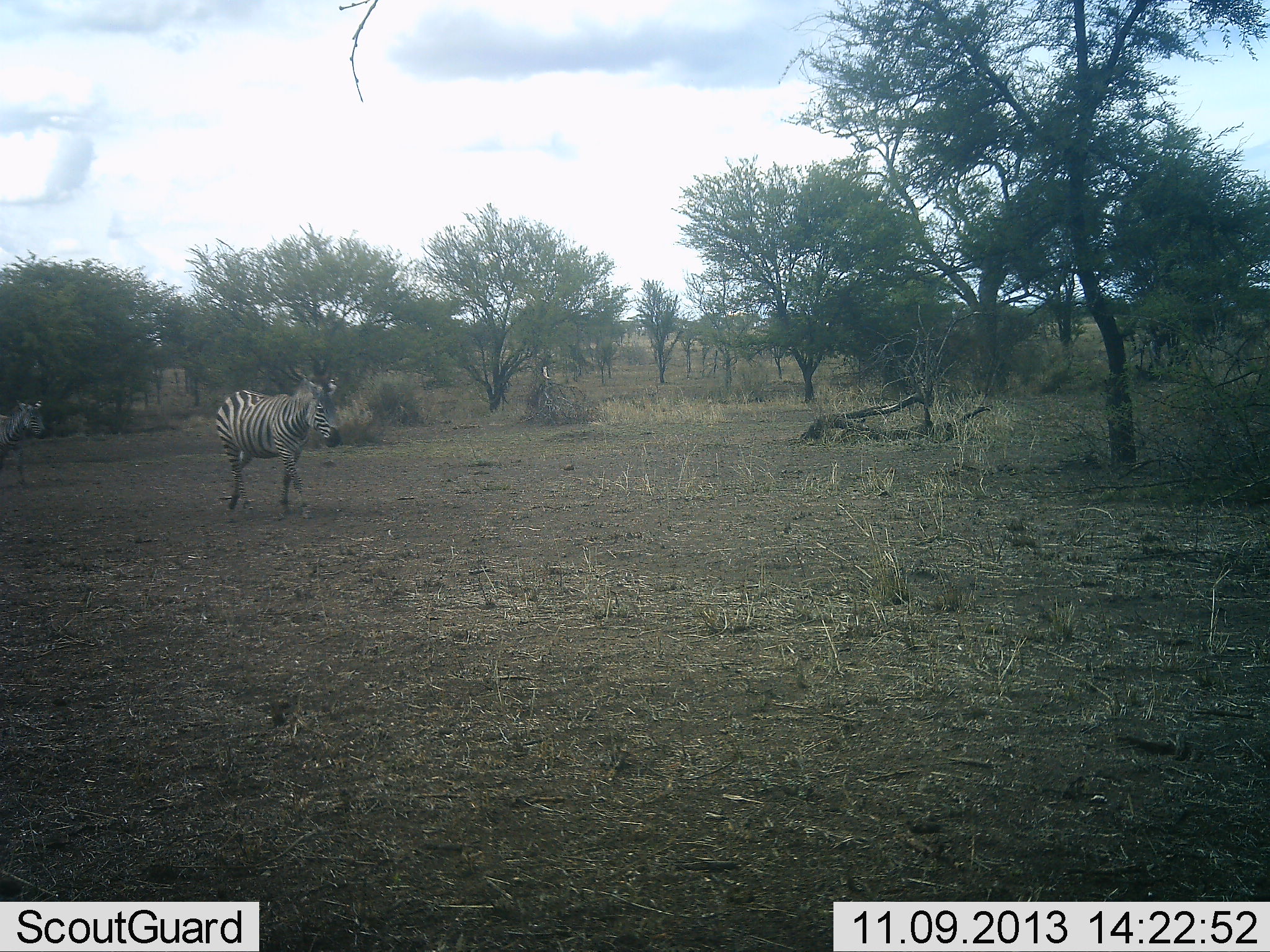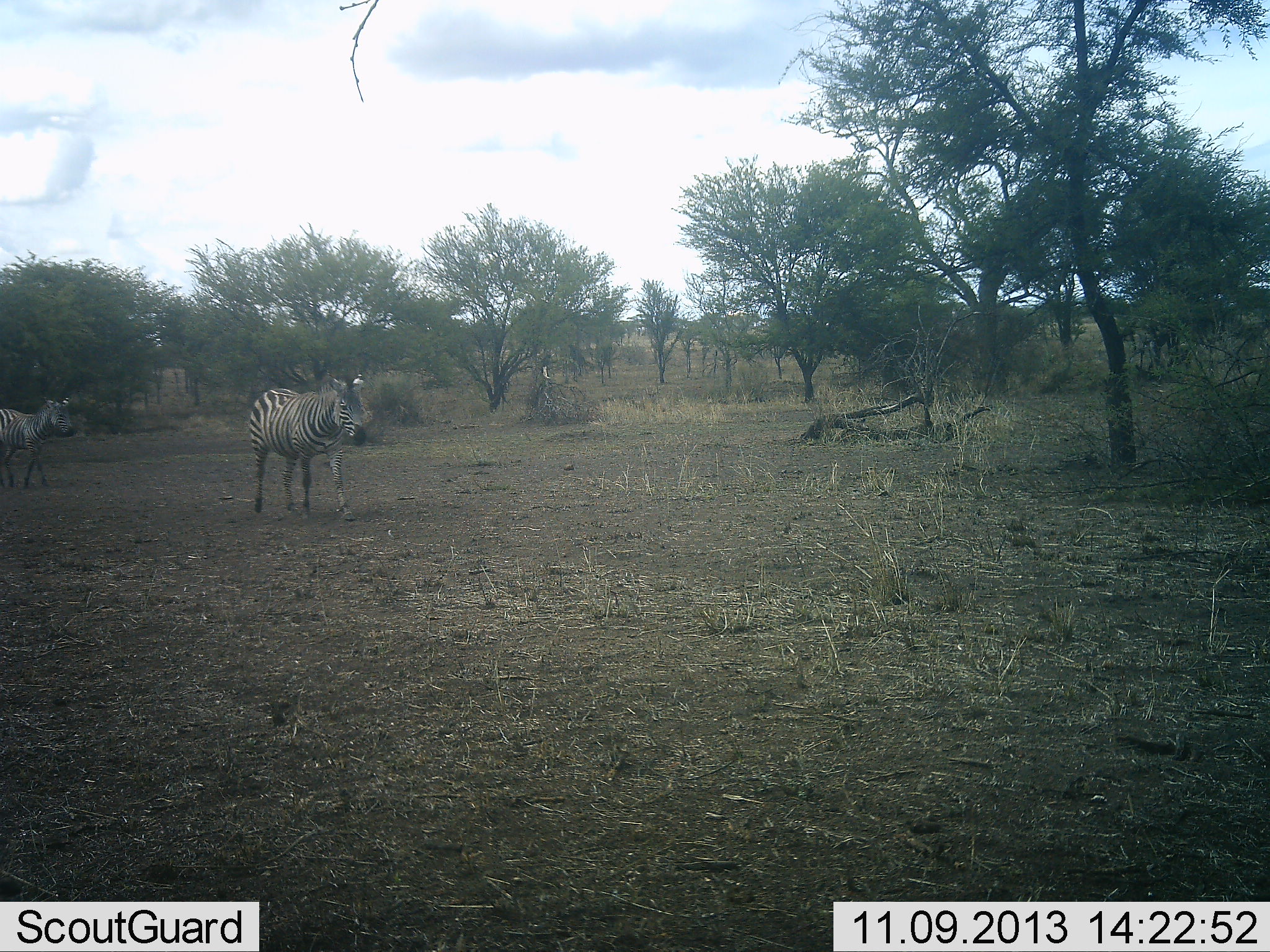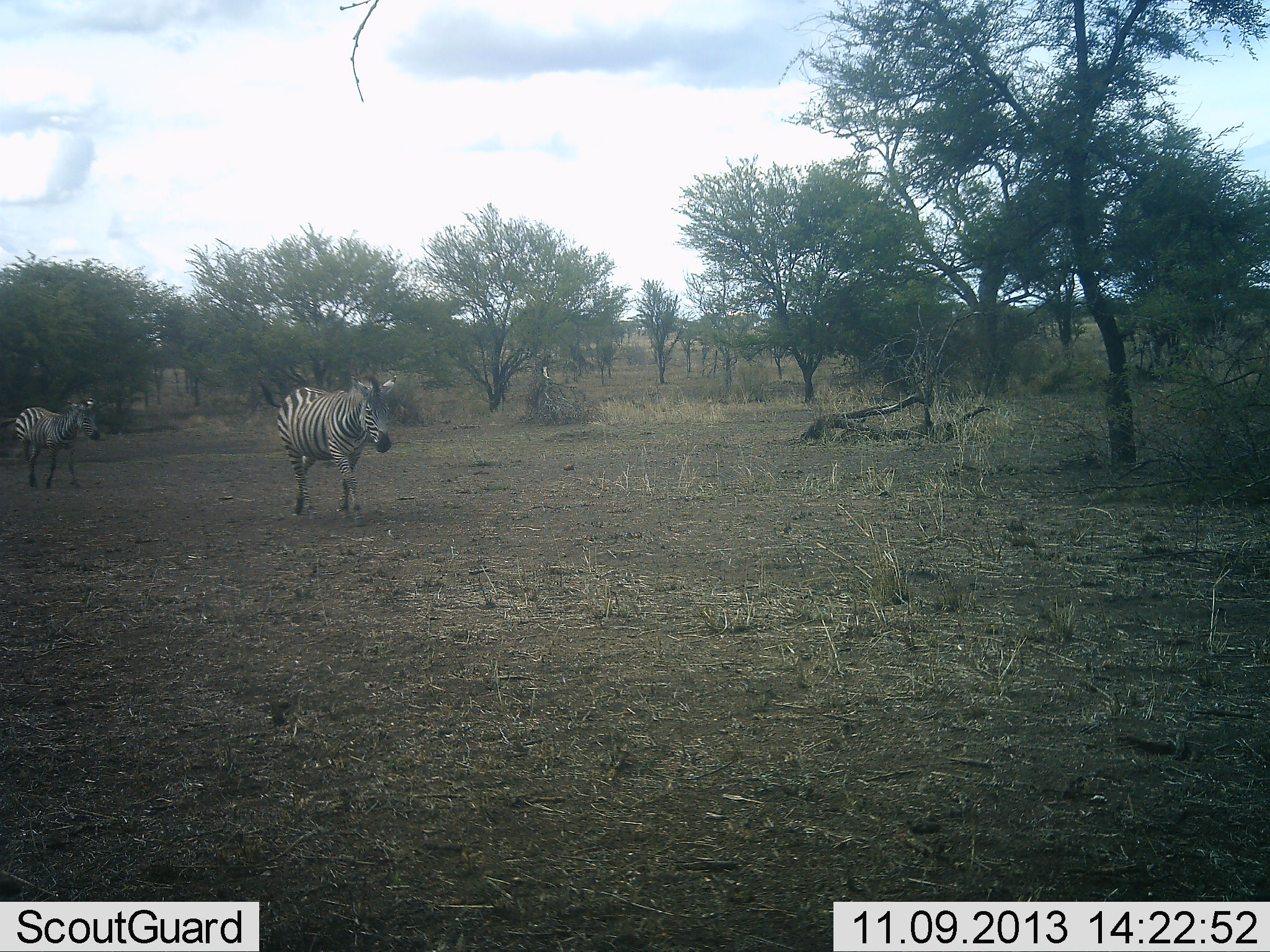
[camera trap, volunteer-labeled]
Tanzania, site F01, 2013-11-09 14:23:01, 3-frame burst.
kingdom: Animalia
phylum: Chordata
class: Mammalia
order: Perissodactyla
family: Equidae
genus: Equus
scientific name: Equus quagga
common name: plains zebra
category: zebra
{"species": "zebra (plains zebra) (Equus quagga)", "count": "2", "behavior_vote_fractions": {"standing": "0%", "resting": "0%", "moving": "100%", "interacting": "0%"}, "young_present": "9%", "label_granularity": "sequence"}